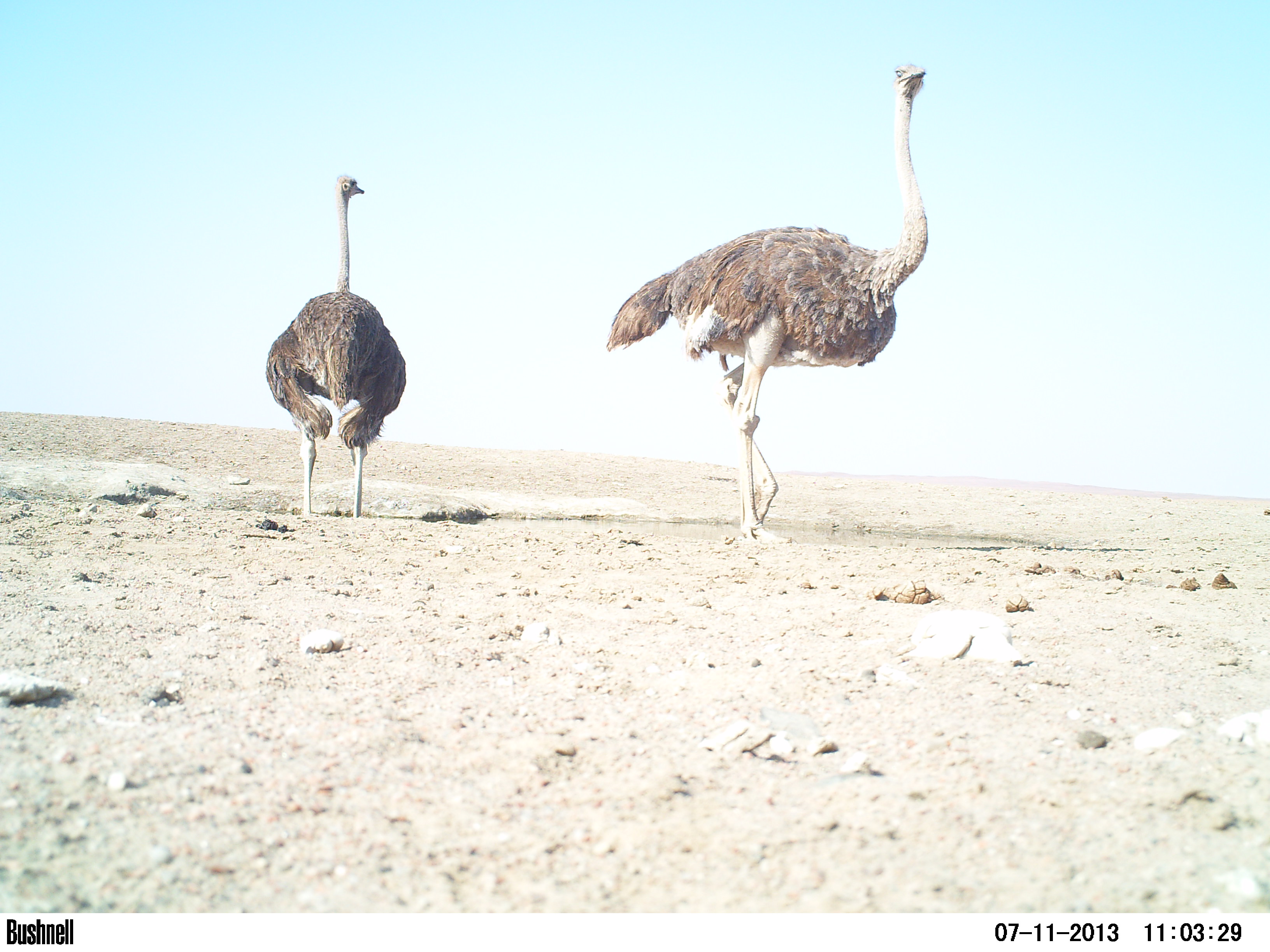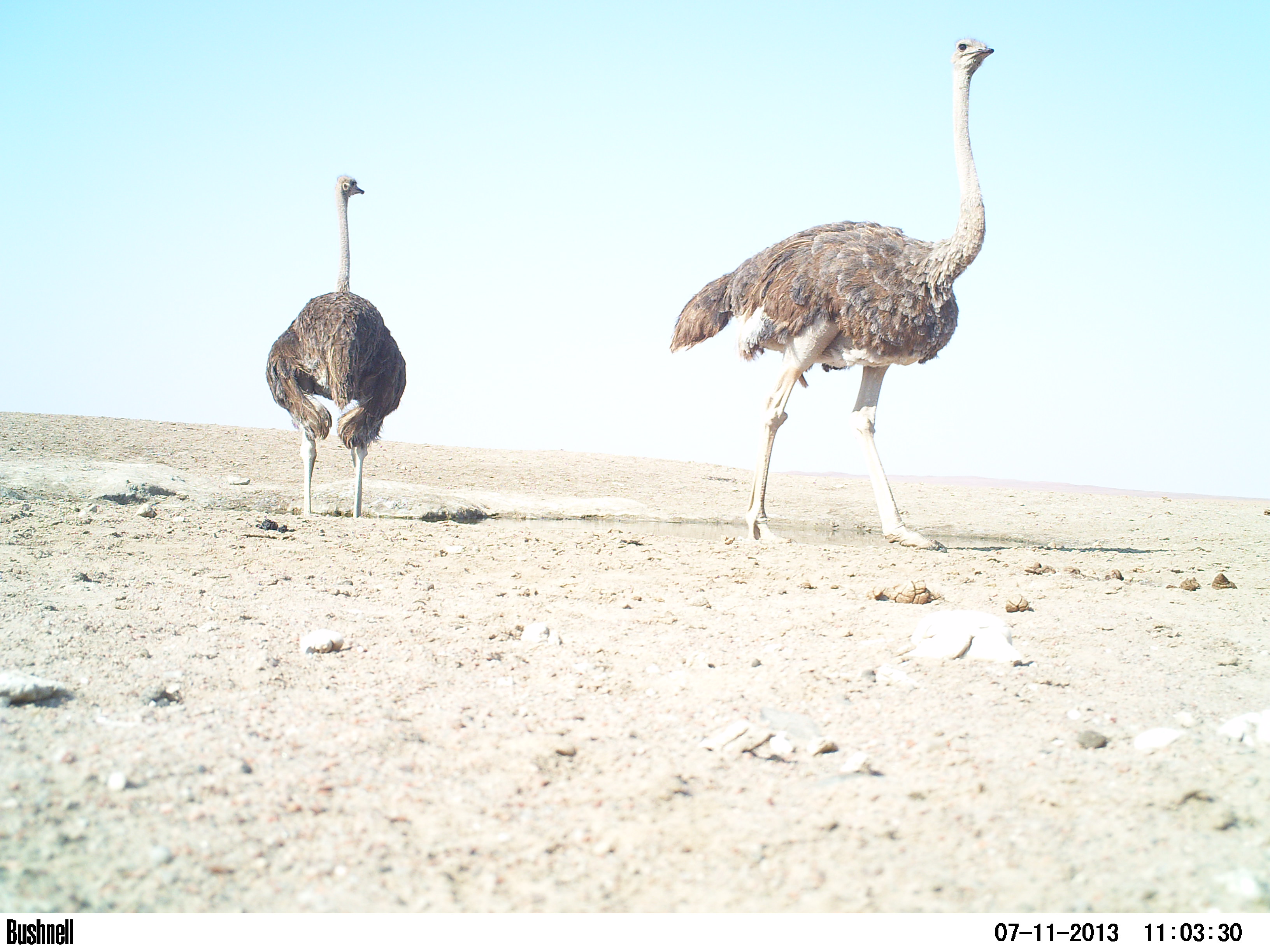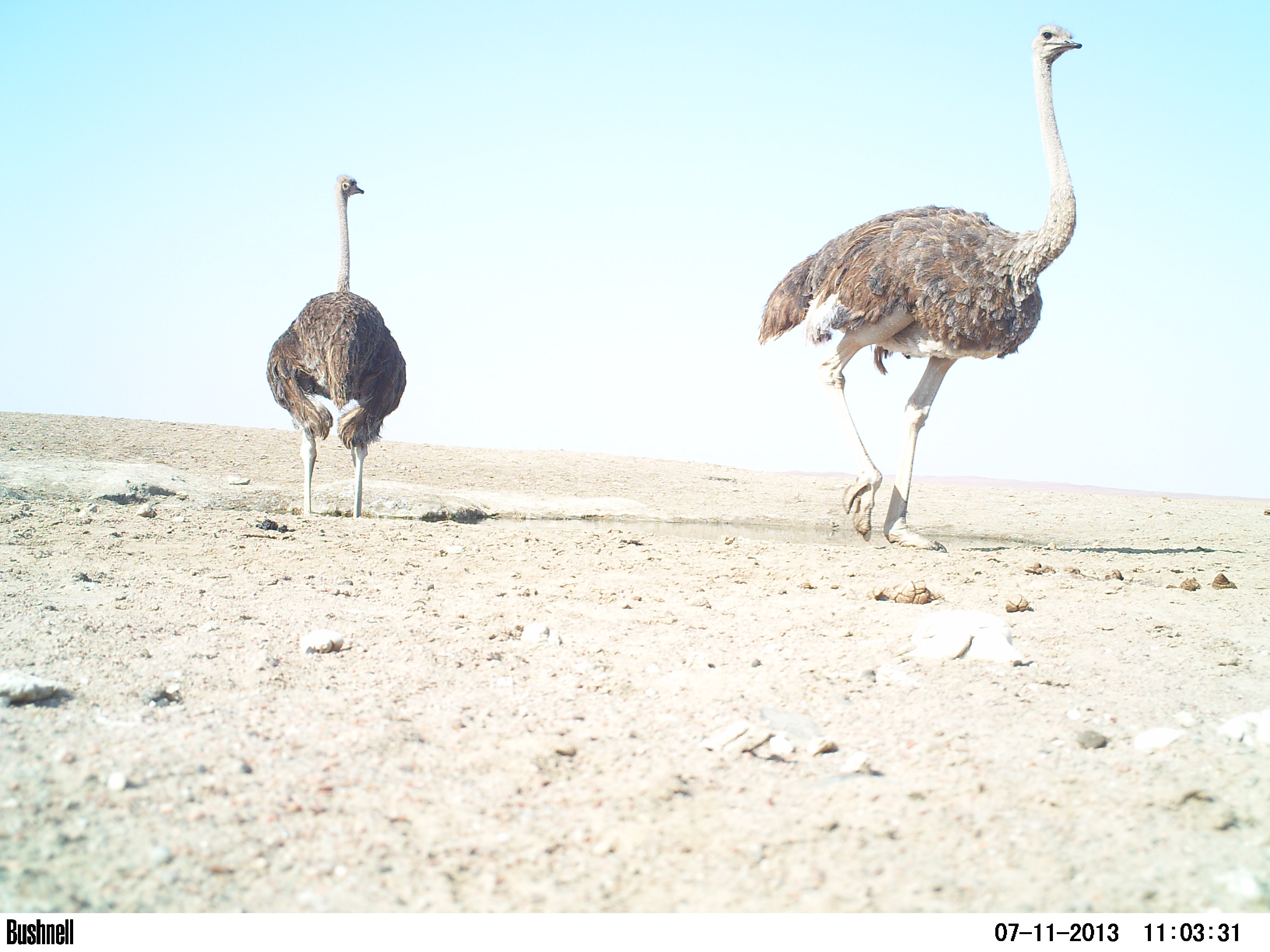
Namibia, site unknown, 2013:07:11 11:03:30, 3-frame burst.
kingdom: Animalia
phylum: Chordata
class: Aves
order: Struthioniformes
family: Struthionidae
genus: Struthio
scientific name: Struthio camelus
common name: common ostrich